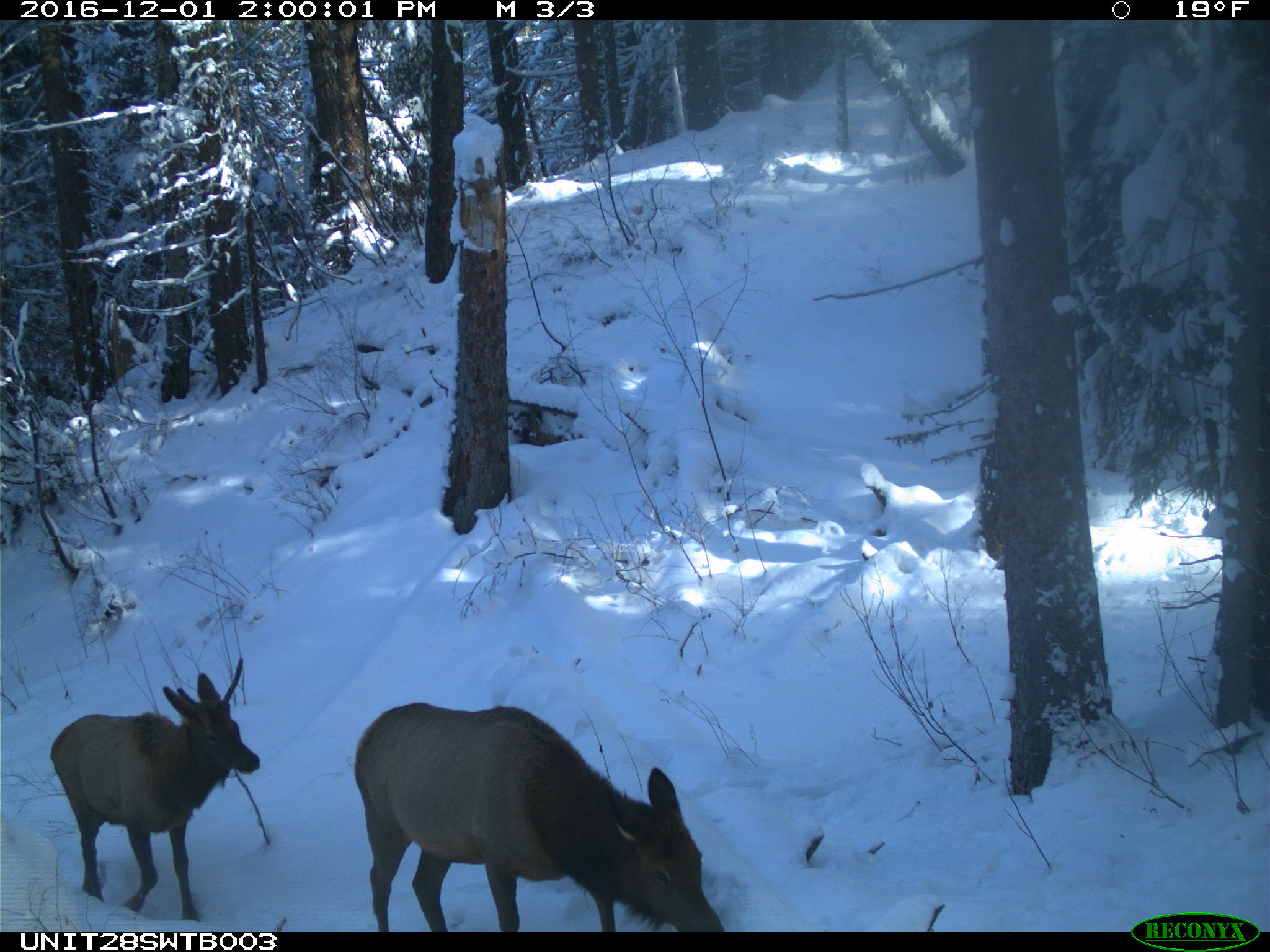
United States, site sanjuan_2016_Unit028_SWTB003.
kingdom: Animalia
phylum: Chordata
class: Mammalia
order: Artiodactyla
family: Cervidae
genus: Cervus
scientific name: Cervus elaphus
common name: red deer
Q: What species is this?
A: Cervus elaphus (red deer).